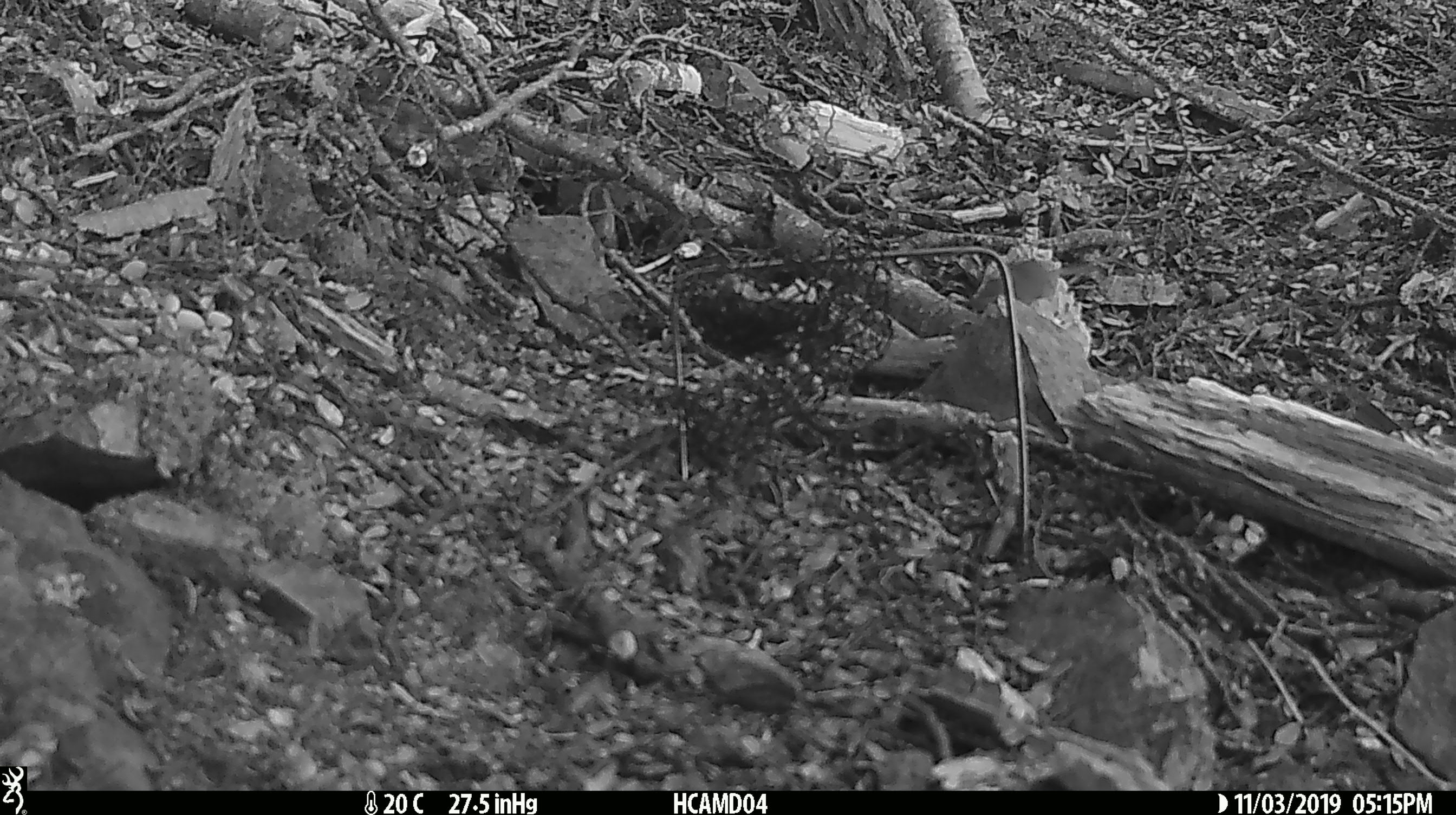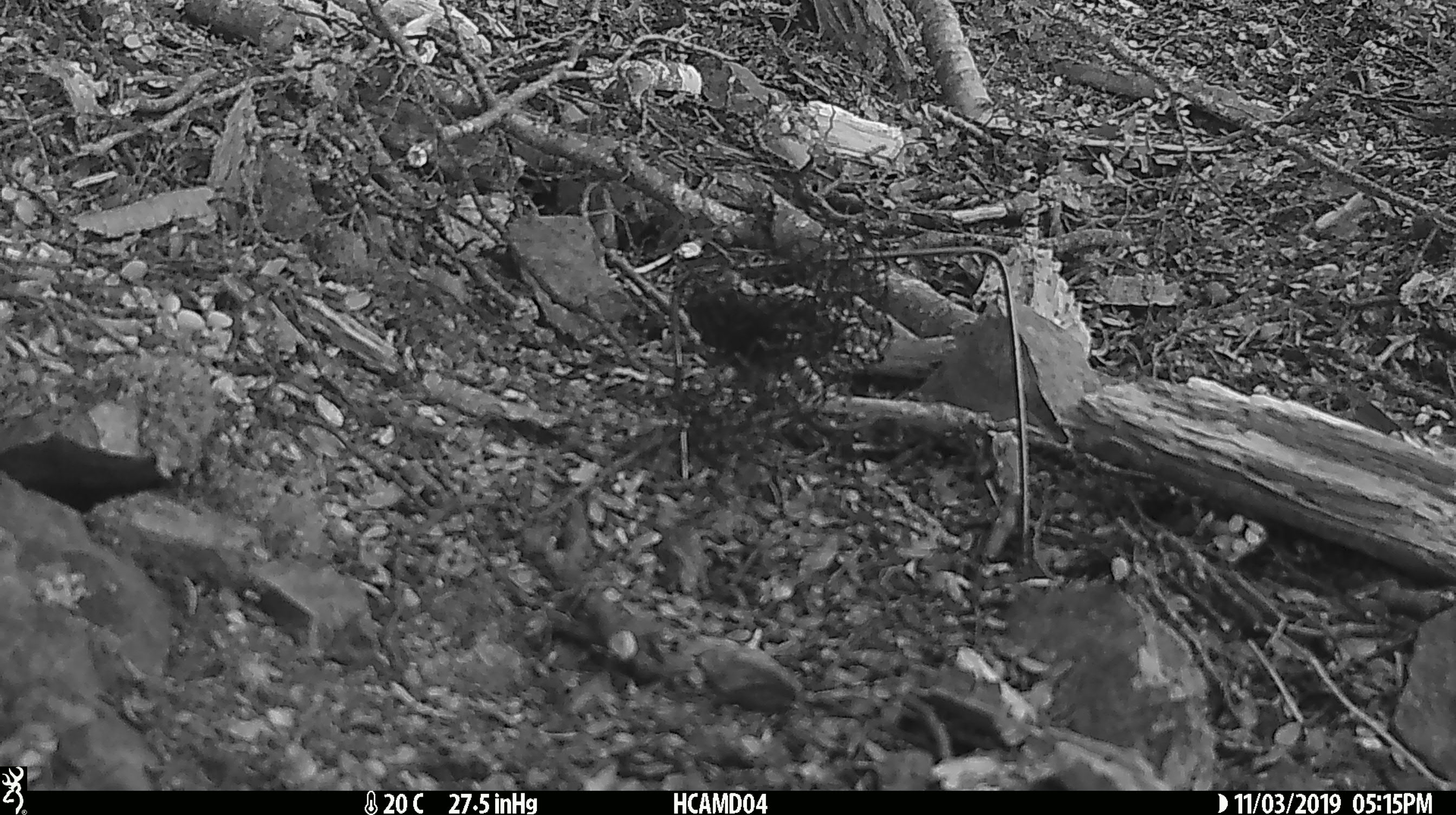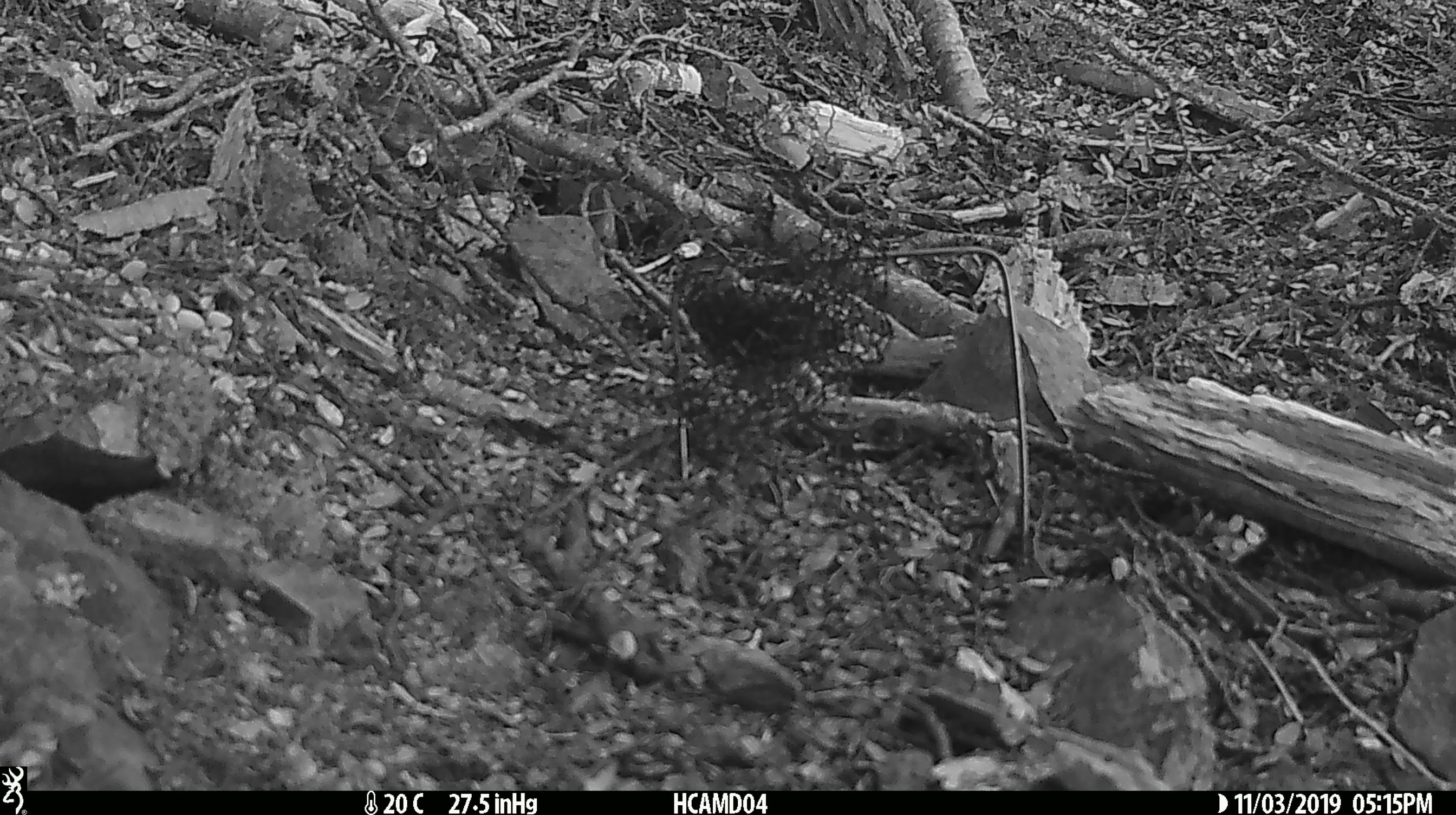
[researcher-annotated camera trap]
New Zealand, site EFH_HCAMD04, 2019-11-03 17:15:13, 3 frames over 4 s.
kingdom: Animalia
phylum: Chordata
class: Mammalia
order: Rodentia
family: Muridae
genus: Mus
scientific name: Mus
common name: mouse